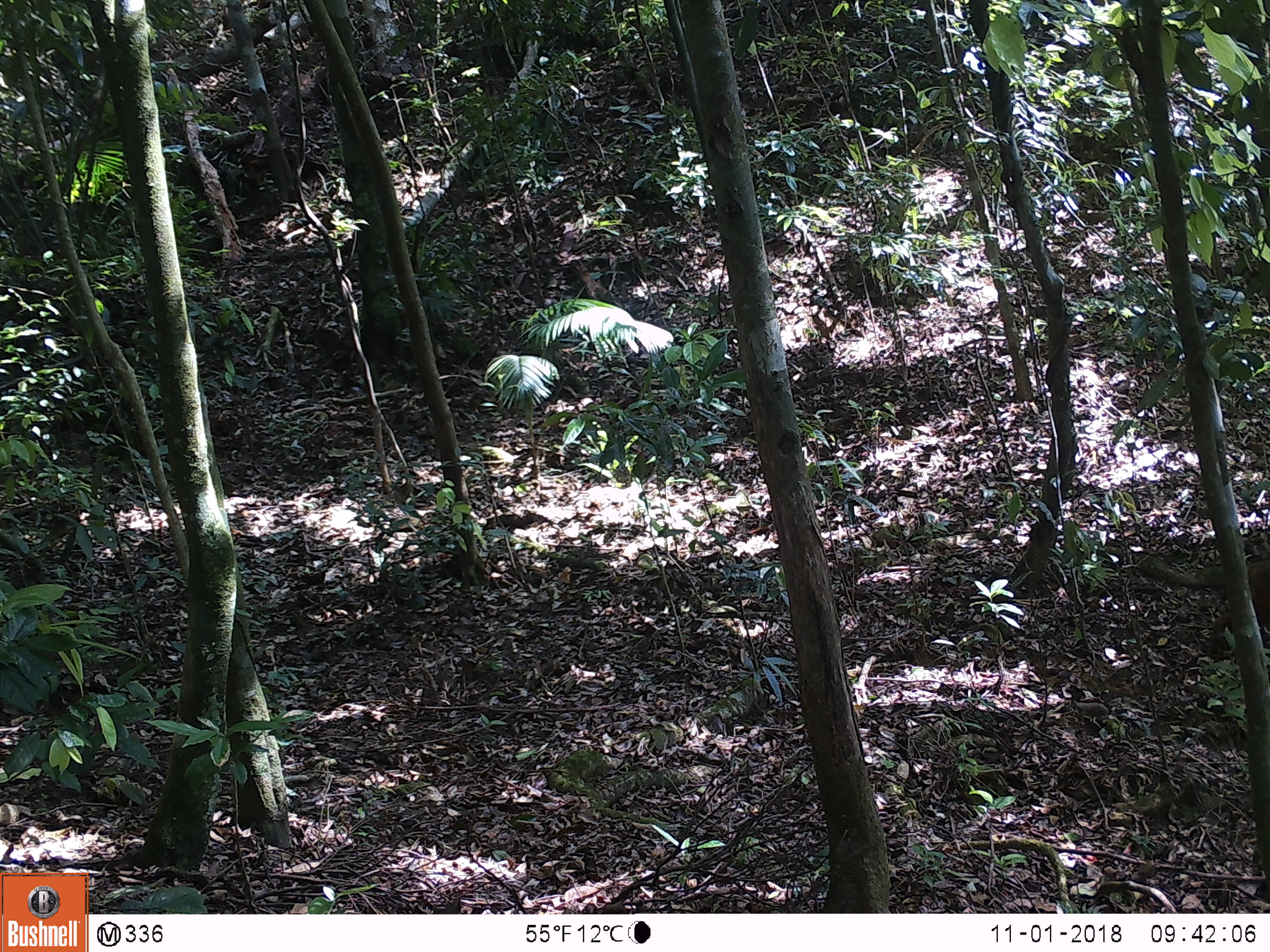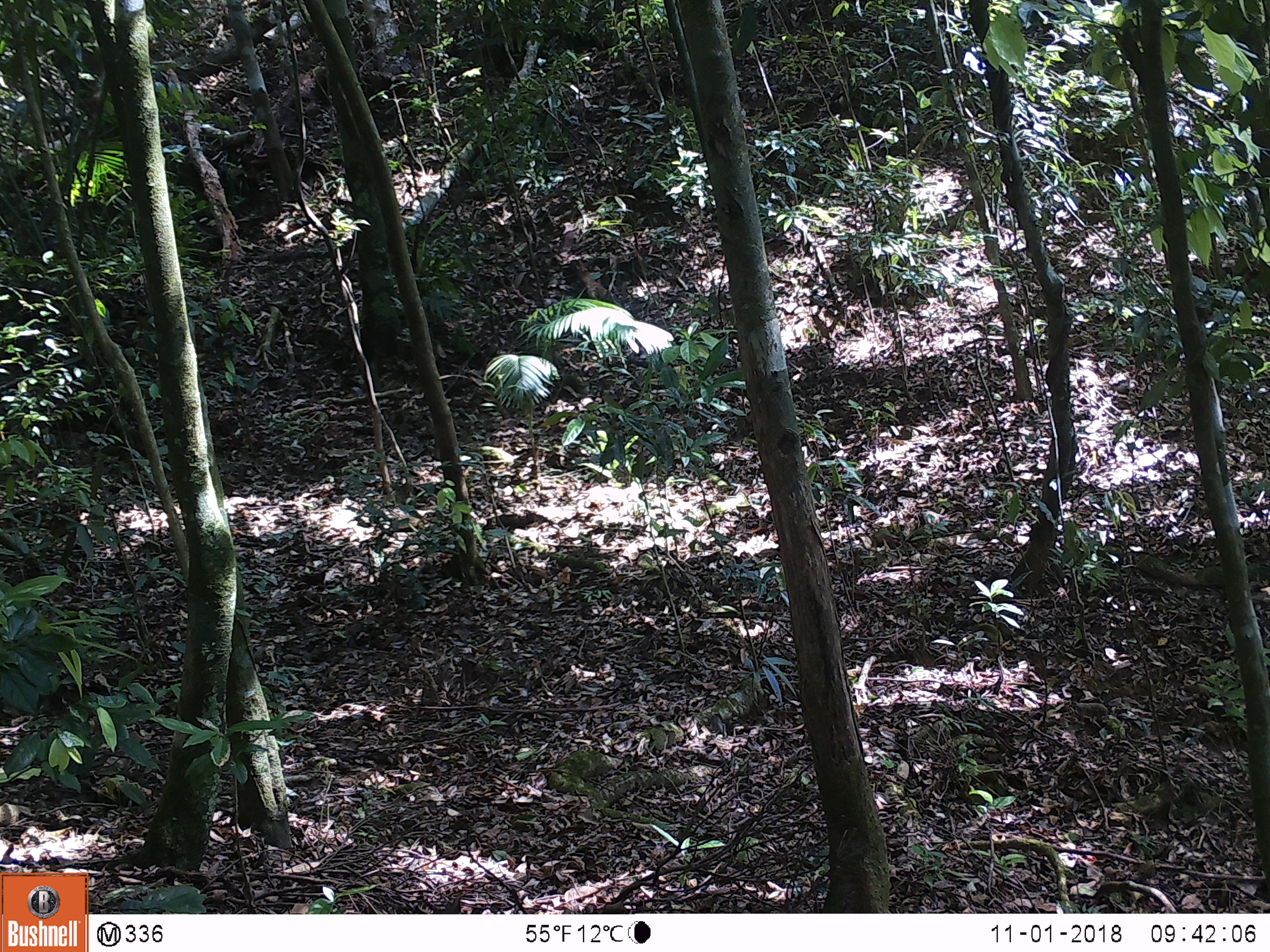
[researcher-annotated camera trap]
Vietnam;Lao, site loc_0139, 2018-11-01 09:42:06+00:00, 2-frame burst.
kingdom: Animalia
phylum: Chordata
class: Mammalia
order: Primates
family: Cercopithecidae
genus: Macaca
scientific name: Macaca arctoides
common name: stump-tailed macaque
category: stump tailed macaque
Stump tailed macaque (stump-tailed macaque) (Macaca arctoides). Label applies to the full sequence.